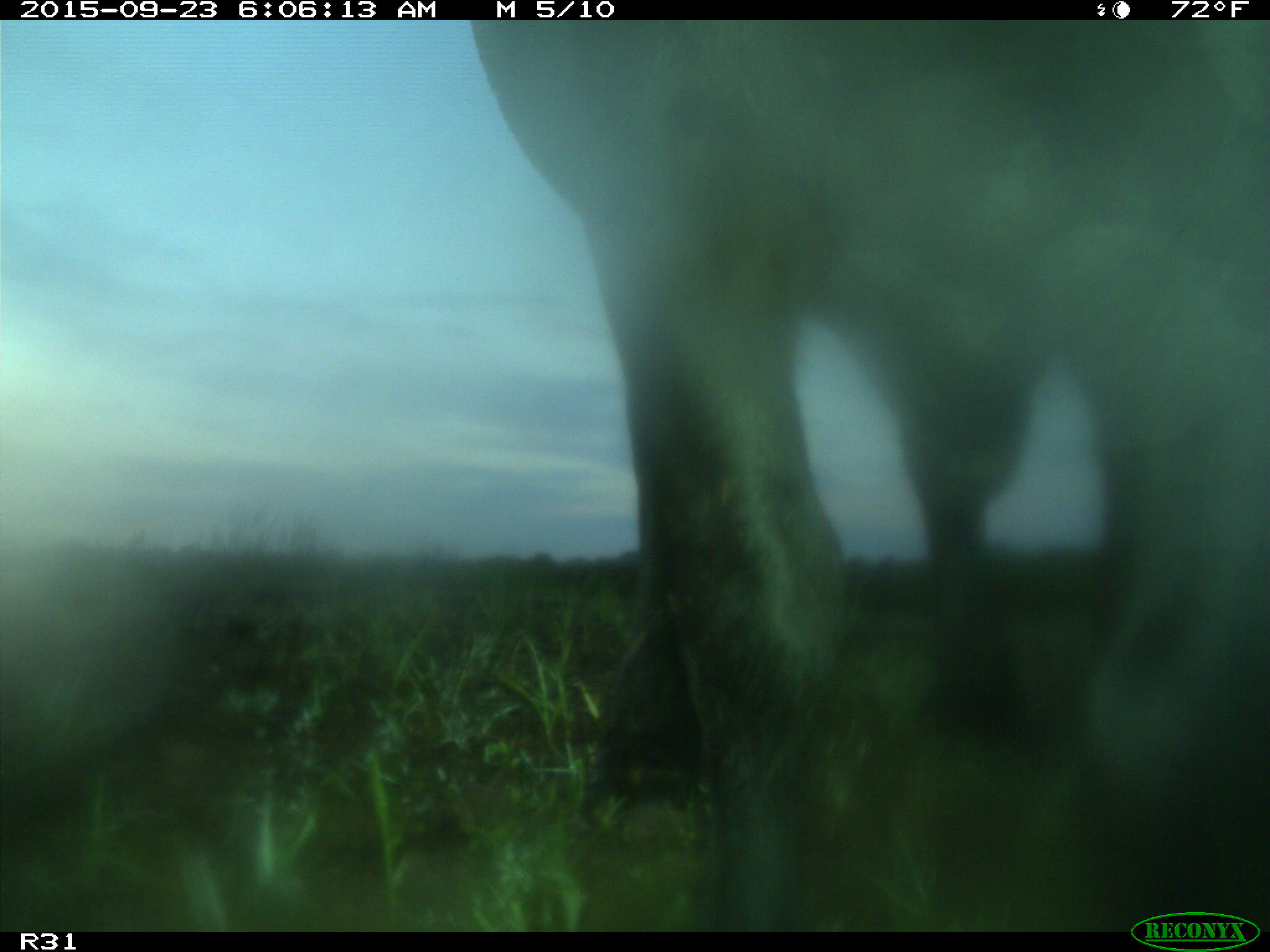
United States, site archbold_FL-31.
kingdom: Animalia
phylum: Chordata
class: Mammalia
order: Artiodactyla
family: Bovidae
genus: Bos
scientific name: Bos taurus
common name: domestic cow